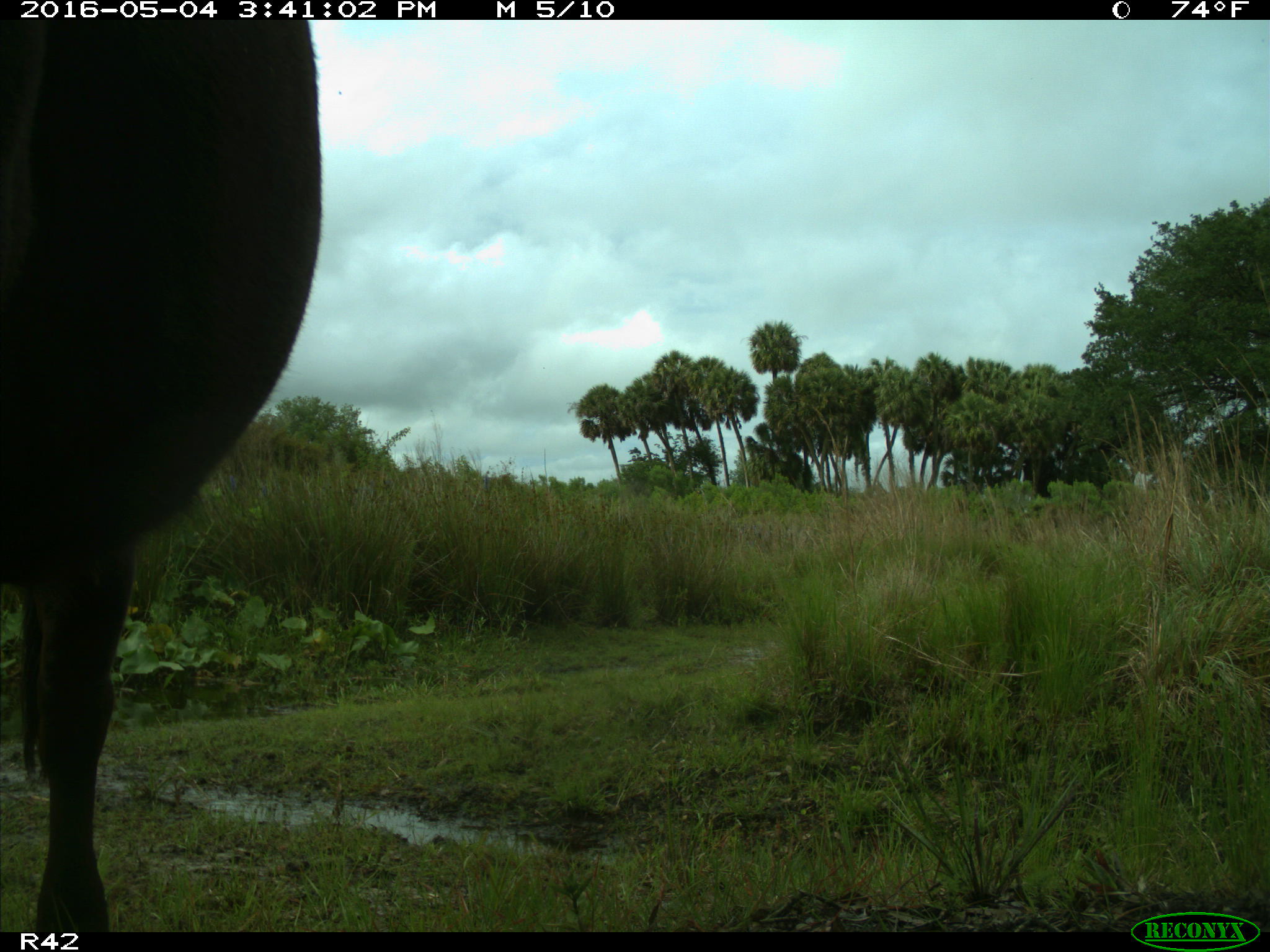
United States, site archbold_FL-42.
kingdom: Animalia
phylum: Chordata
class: Mammalia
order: Artiodactyla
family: Bovidae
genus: Bos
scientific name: Bos taurus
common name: domestic cow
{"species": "Bos taurus (domestic cow)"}